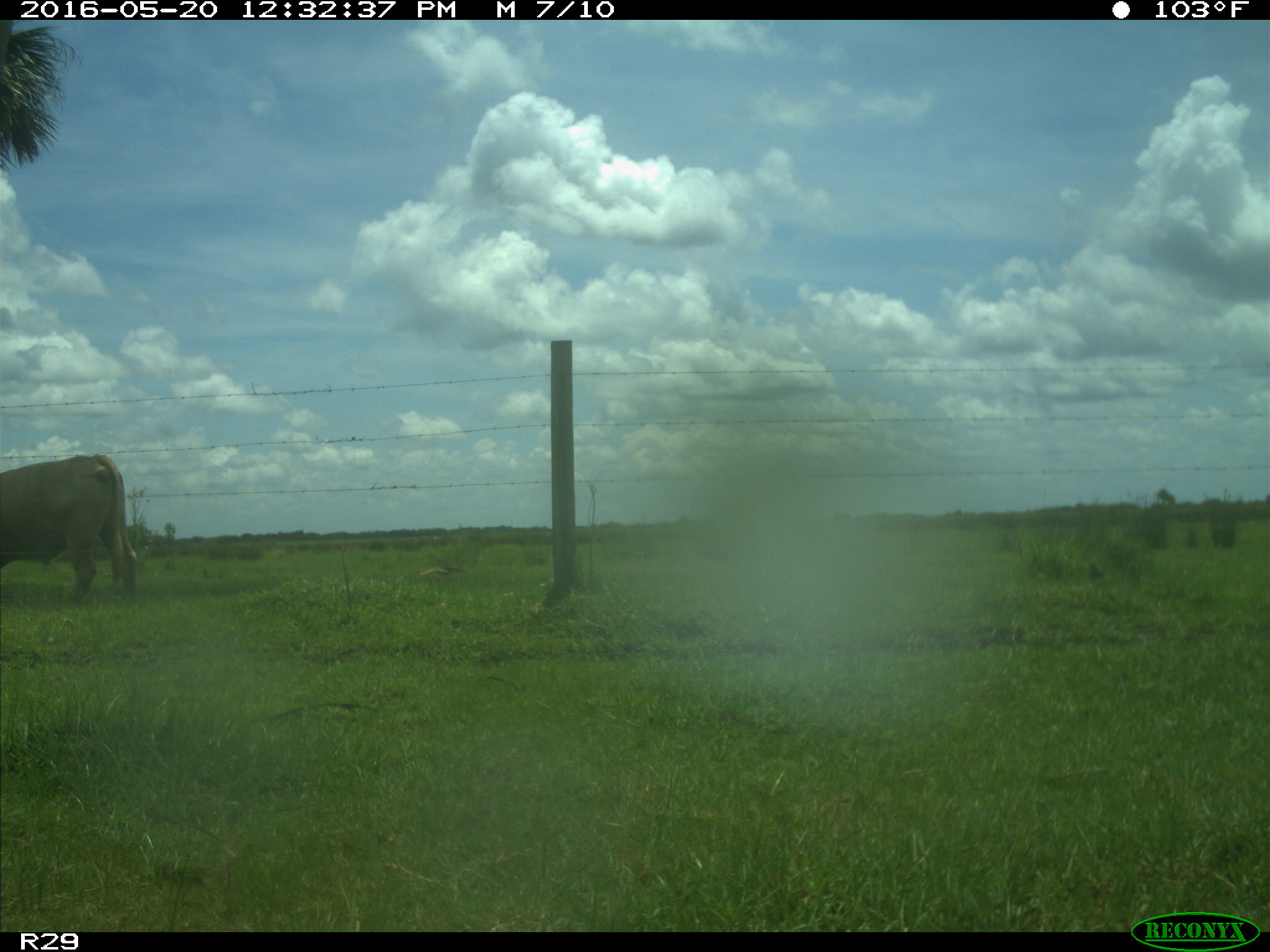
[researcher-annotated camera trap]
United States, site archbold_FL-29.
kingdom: Animalia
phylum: Chordata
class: Mammalia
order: Artiodactyla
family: Bovidae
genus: Bos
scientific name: Bos taurus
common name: domestic cow